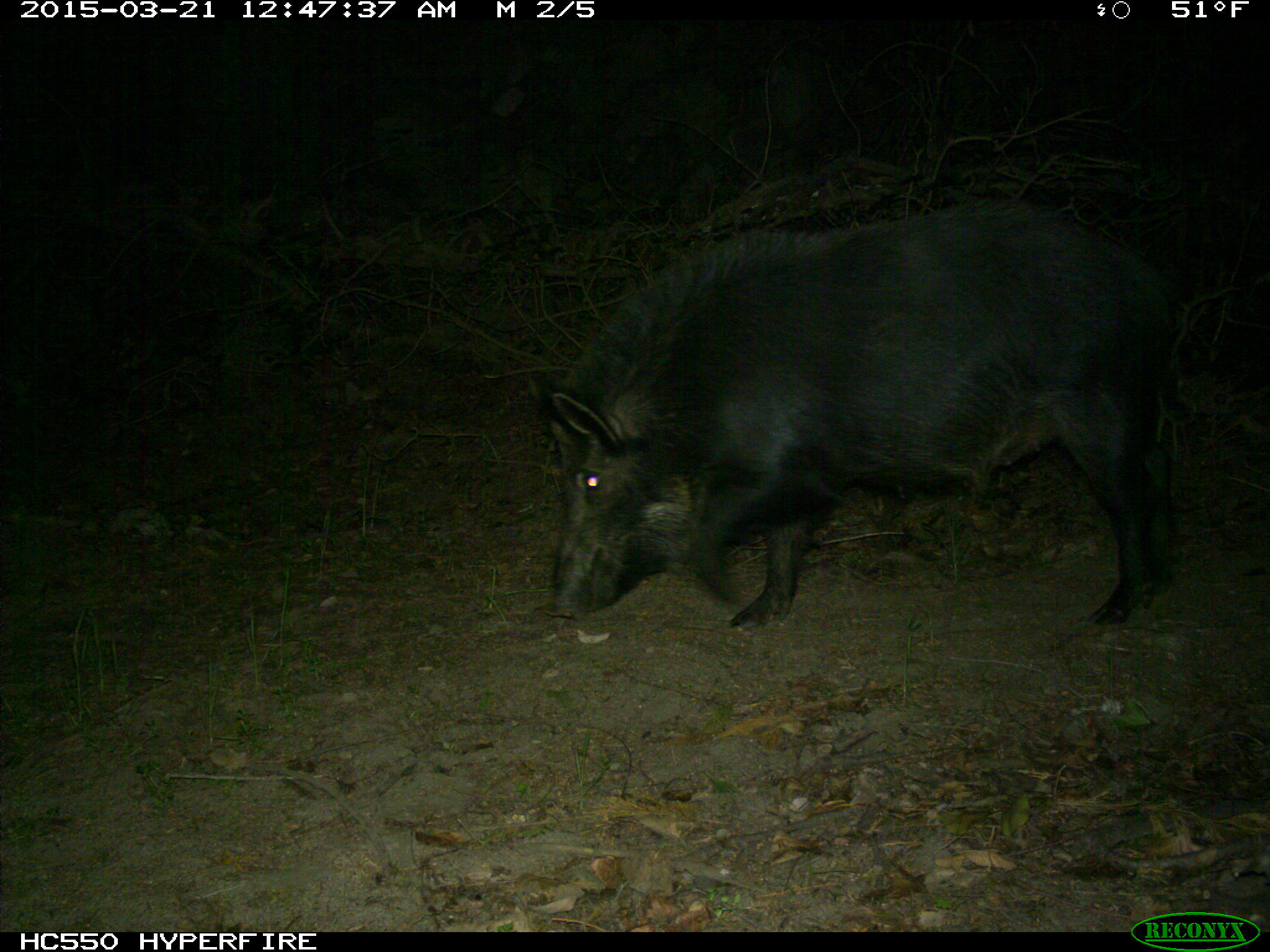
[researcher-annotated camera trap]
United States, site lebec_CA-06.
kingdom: Animalia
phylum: Chordata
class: Mammalia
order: Artiodactyla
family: Suidae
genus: Sus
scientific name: Sus scrofa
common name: wild boar